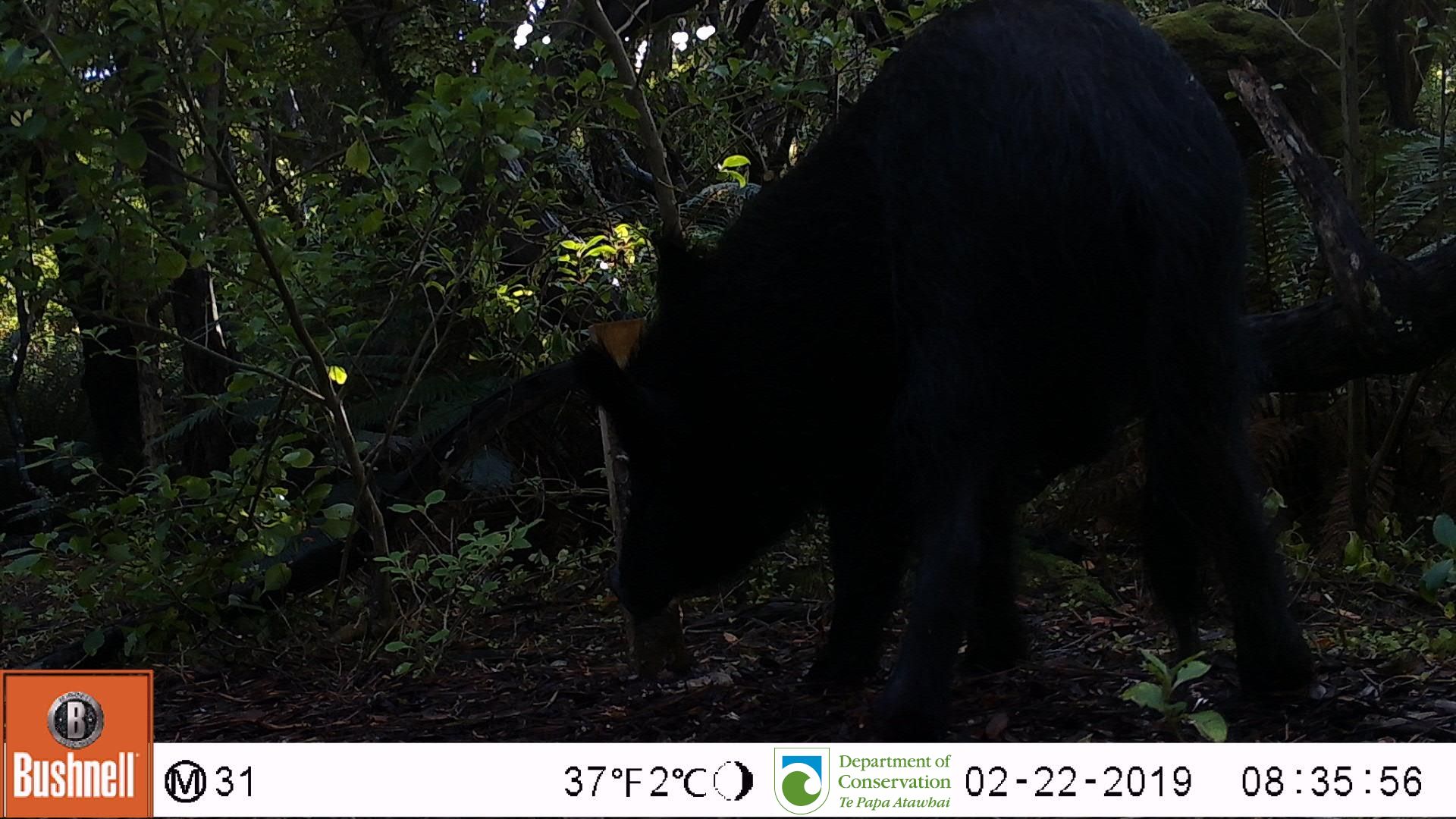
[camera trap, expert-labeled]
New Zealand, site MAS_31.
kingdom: Animalia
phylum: Chordata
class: Mammalia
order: Artiodactyla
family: Suidae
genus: Sus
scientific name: Sus scrofa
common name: pig